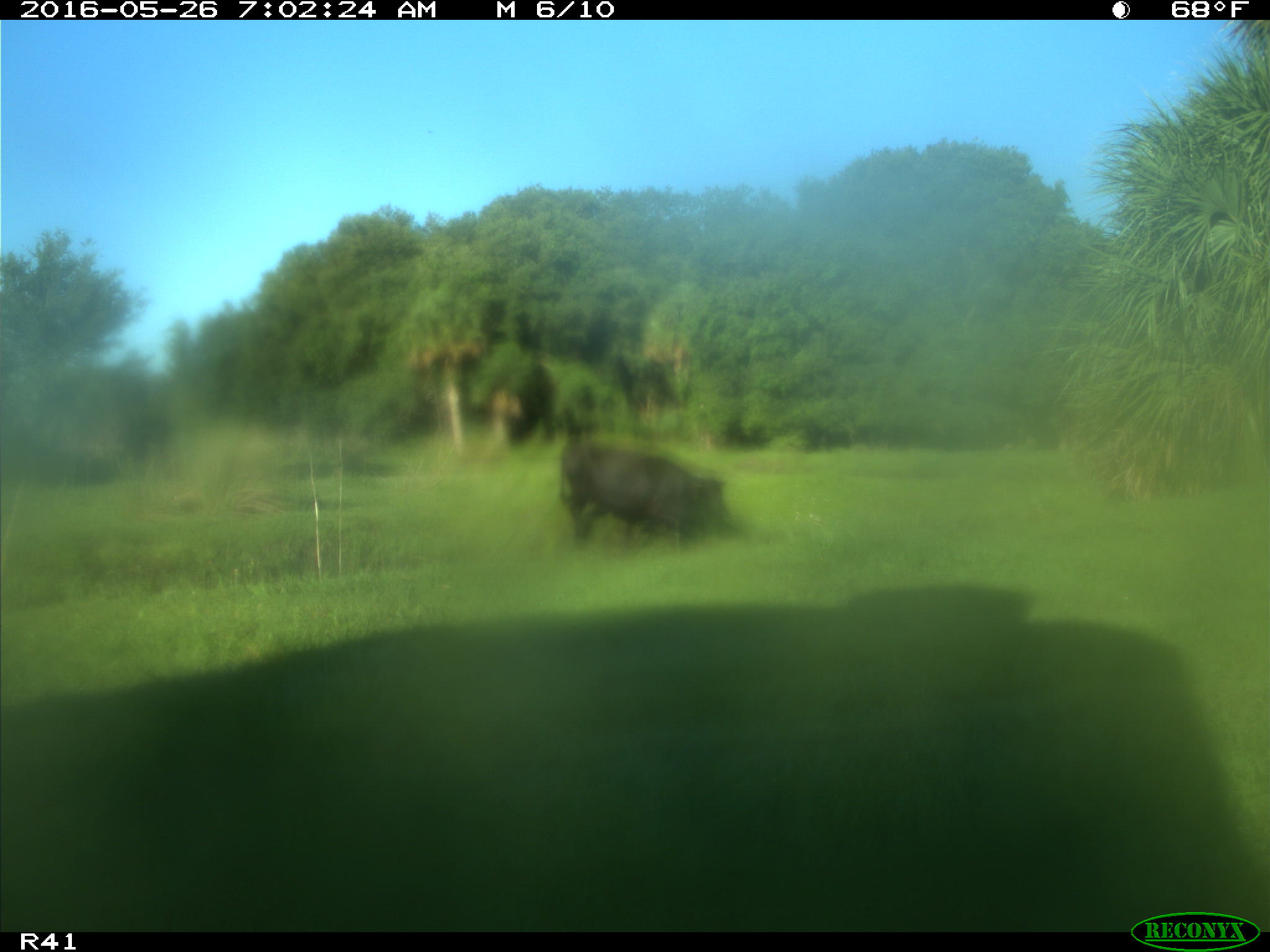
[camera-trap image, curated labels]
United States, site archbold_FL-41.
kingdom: Animalia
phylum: Chordata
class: Mammalia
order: Artiodactyla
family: Bovidae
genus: Bos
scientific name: Bos taurus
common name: domestic cow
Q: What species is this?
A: Bos taurus (domestic cow).